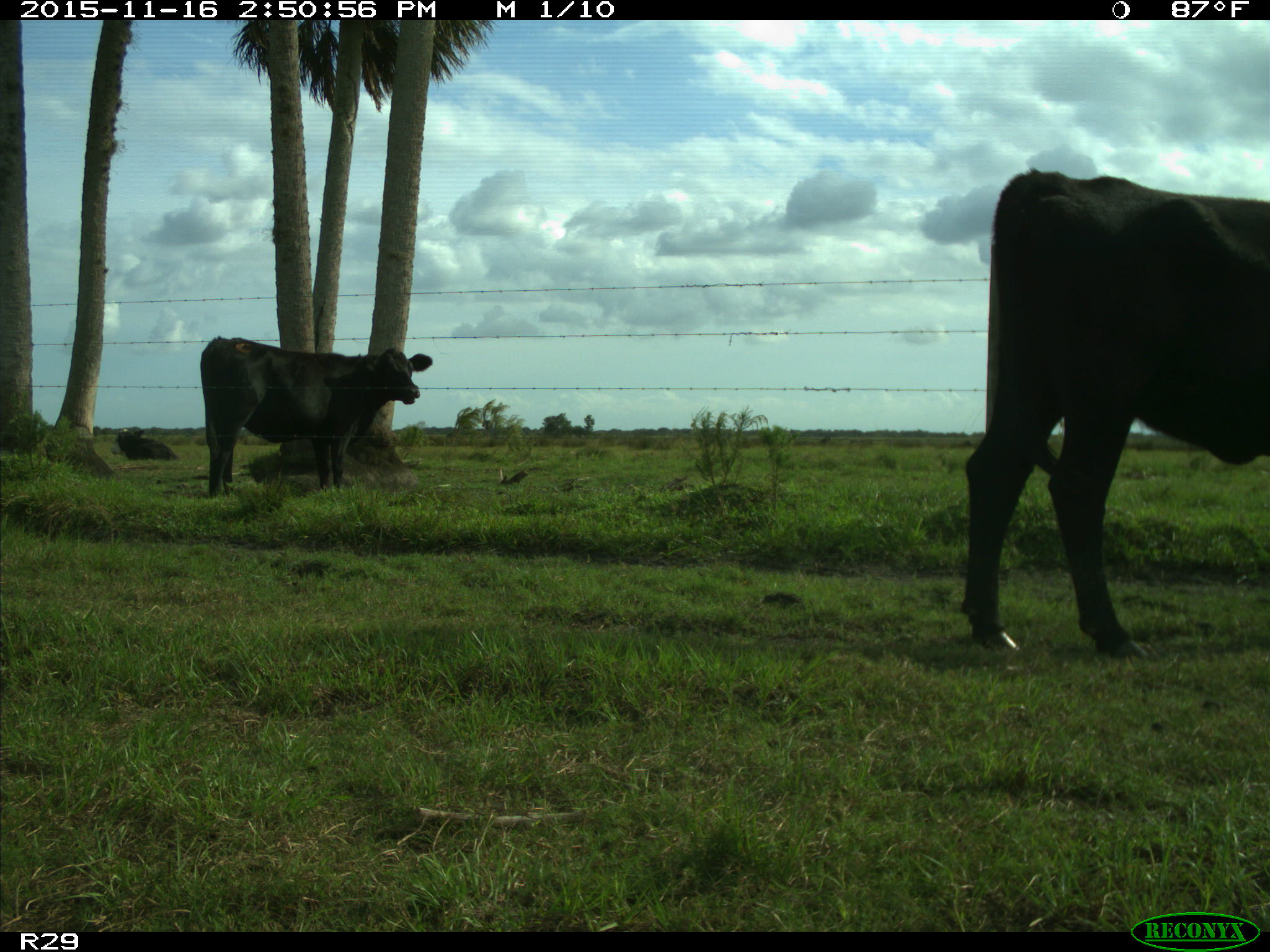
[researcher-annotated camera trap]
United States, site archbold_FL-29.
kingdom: Animalia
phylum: Chordata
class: Mammalia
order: Artiodactyla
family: Bovidae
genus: Bos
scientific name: Bos taurus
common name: domestic cow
Bos taurus (domestic cow).